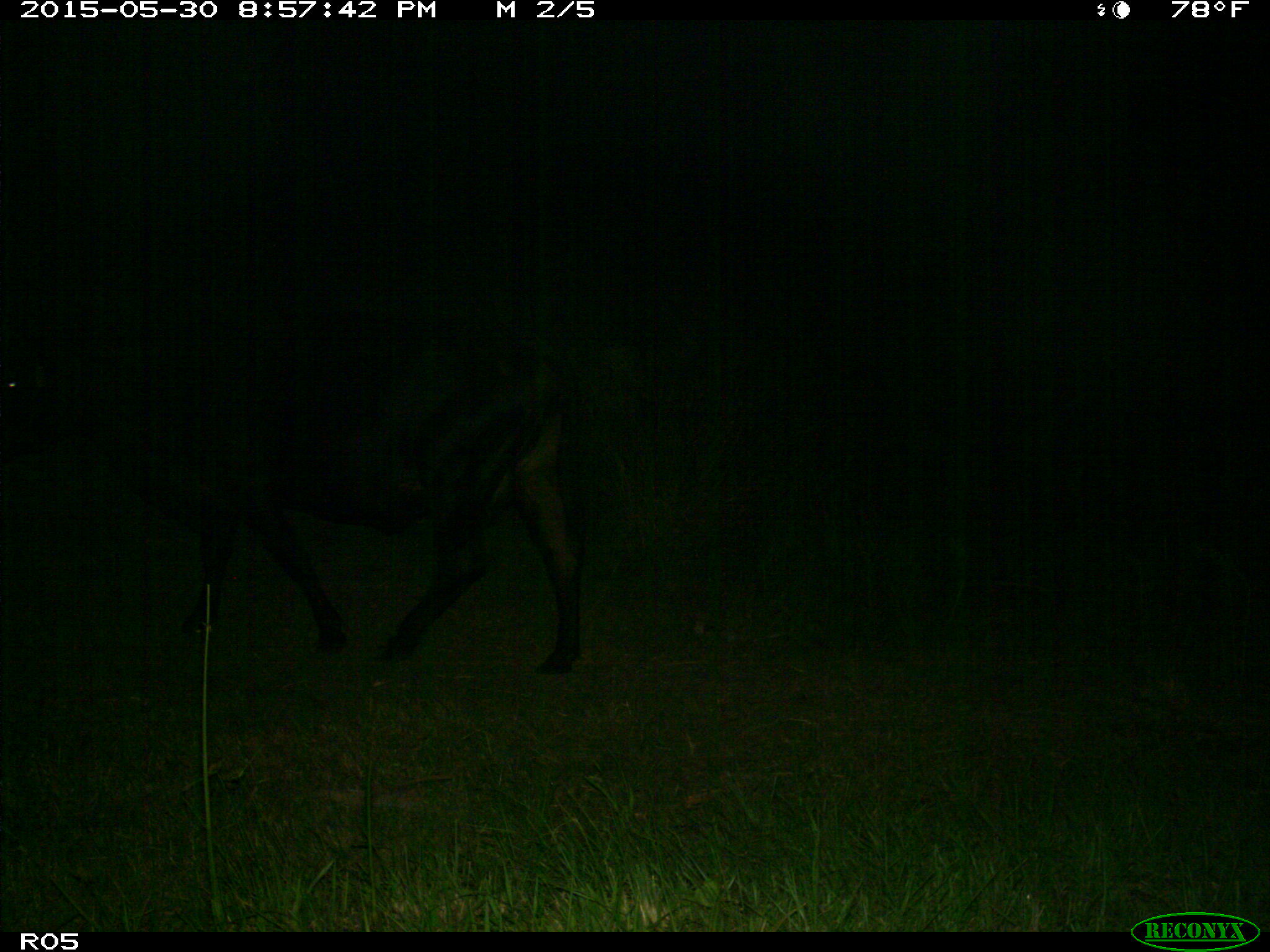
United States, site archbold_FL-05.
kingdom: Animalia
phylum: Chordata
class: Mammalia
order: Artiodactyla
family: Bovidae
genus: Bos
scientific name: Bos taurus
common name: domestic cow